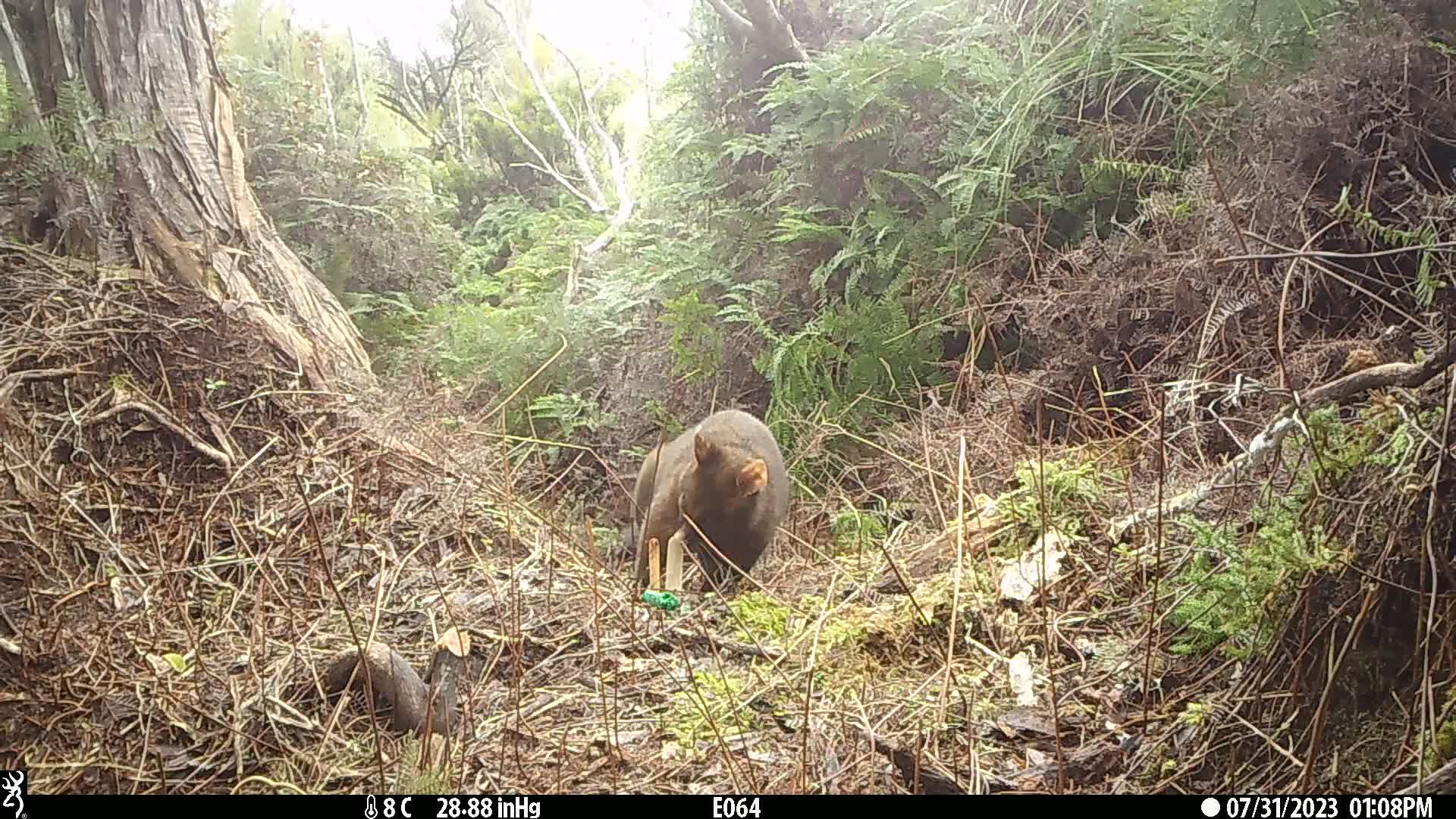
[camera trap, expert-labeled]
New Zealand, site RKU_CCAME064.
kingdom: Animalia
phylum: Chordata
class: Mammalia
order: Diprotodontia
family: Phalangeridae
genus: Trichosurus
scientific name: Trichosurus vulpecula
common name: common brushtail possum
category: possum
Possum (common brushtail possum) (Trichosurus vulpecula).